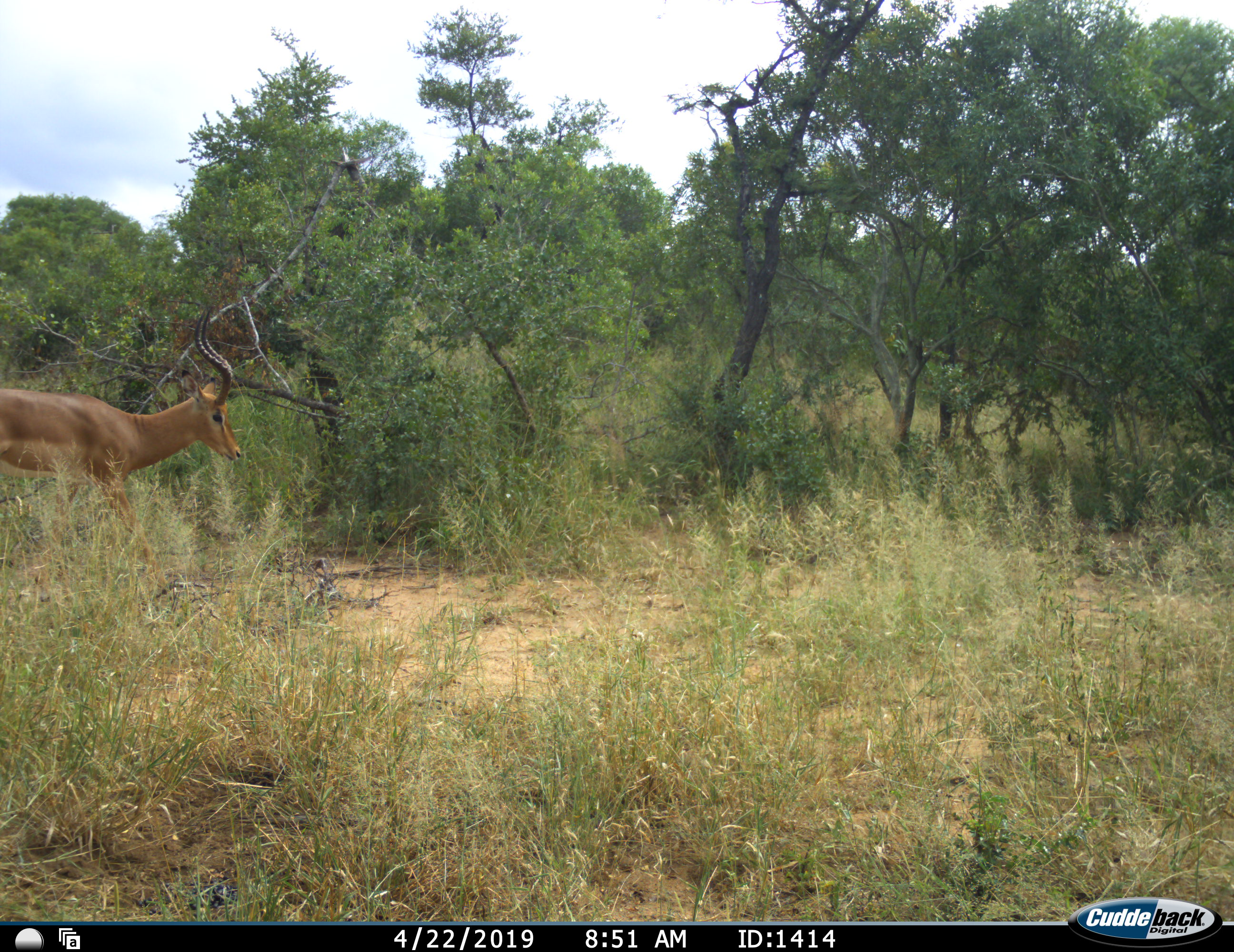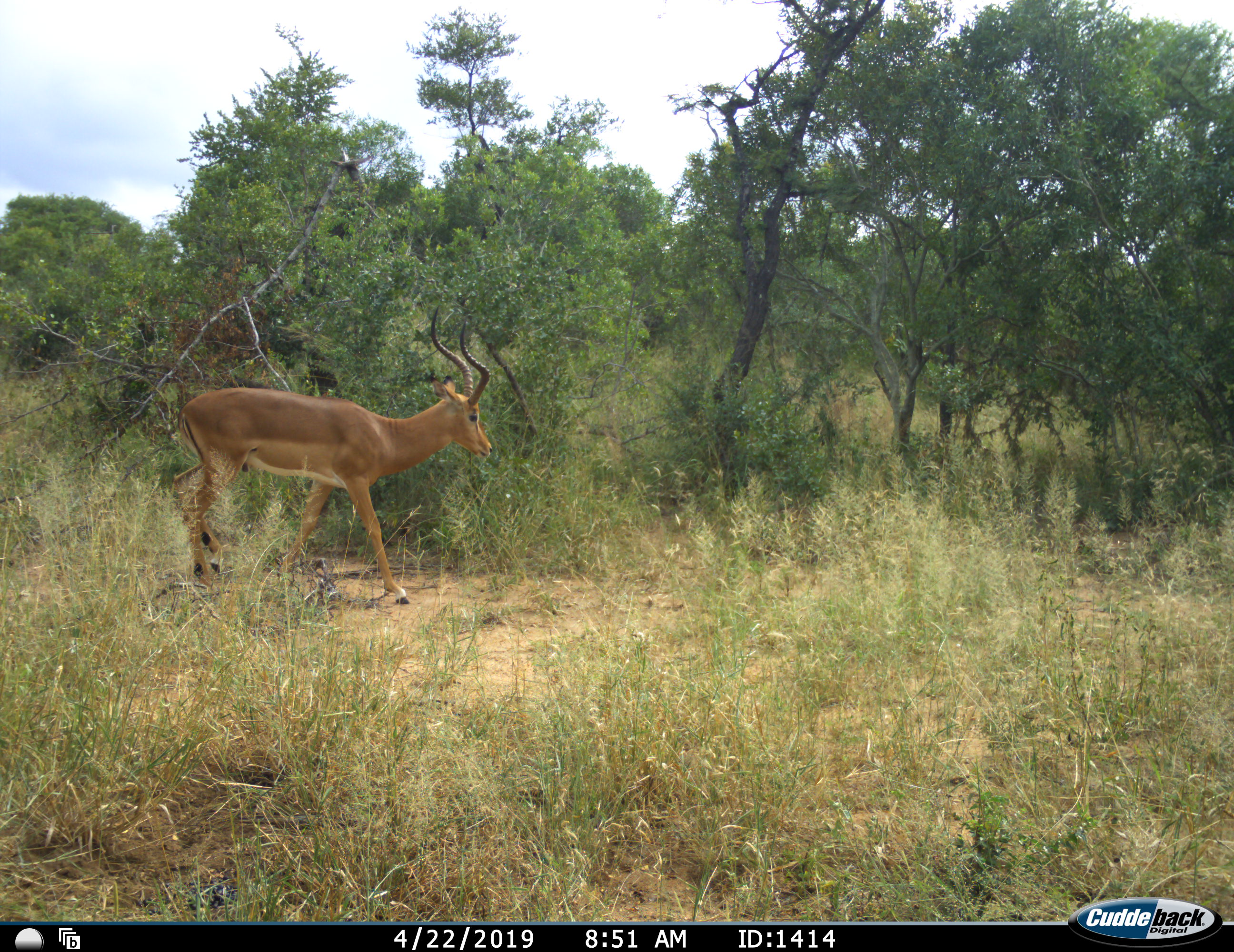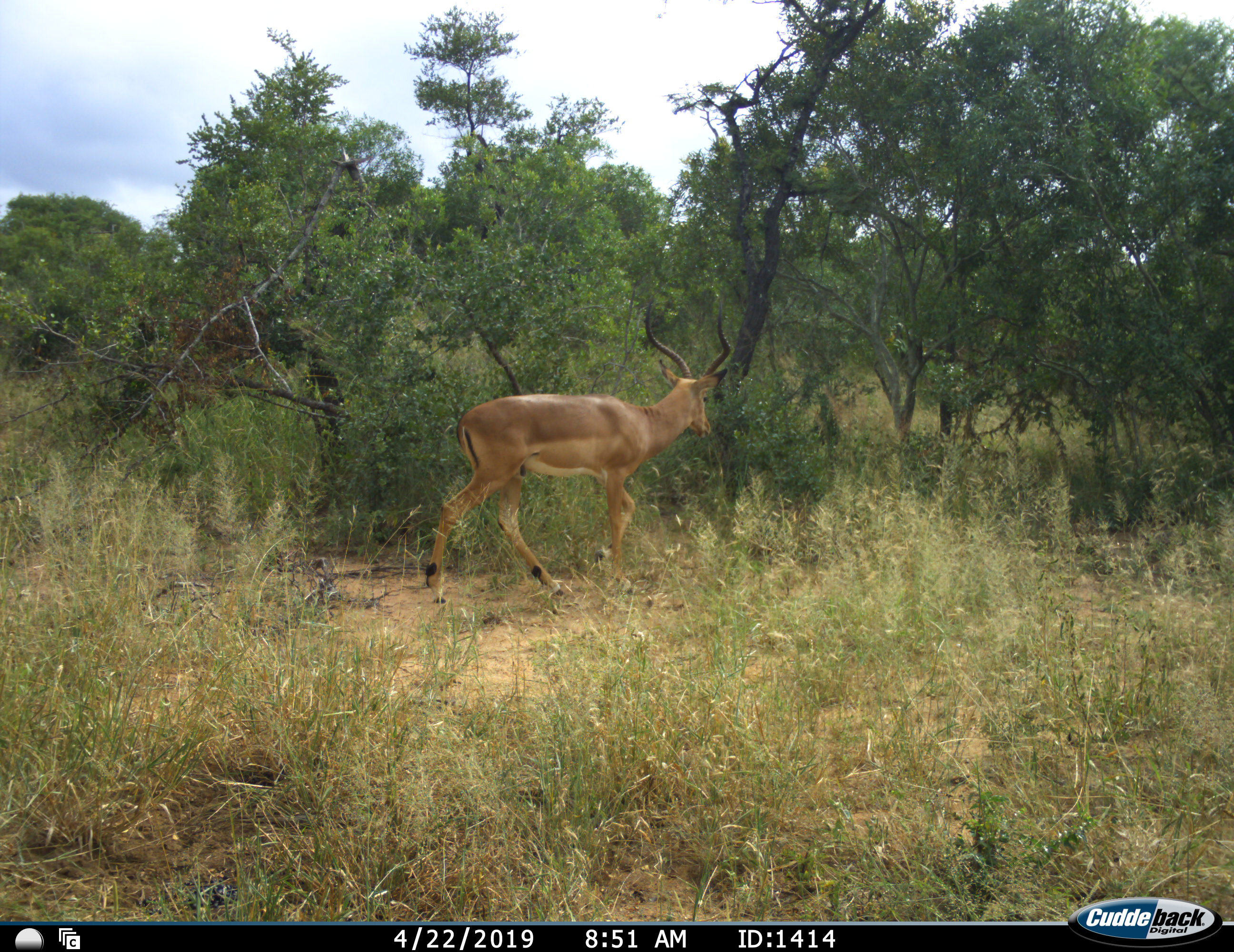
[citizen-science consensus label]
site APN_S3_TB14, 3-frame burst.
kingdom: Animalia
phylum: Chordata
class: Mammalia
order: Artiodactyla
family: Bovidae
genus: Aepyceros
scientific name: Aepyceros melampus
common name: impala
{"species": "impala (Aepyceros melampus)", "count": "1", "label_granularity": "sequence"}